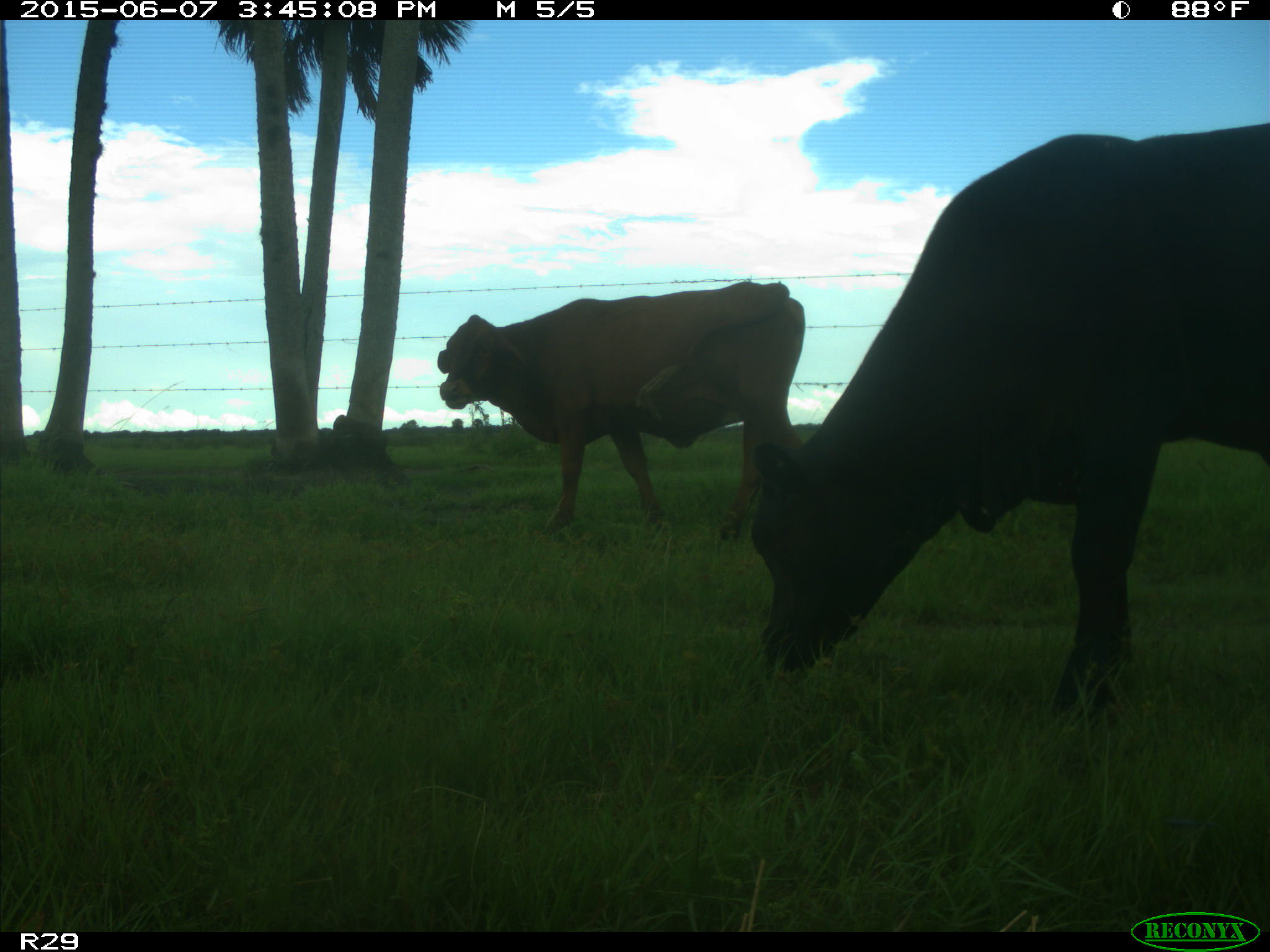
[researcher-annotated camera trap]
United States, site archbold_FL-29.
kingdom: Animalia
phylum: Chordata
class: Mammalia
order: Artiodactyla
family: Bovidae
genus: Bos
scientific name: Bos taurus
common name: domestic cow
Bos taurus (domestic cow).